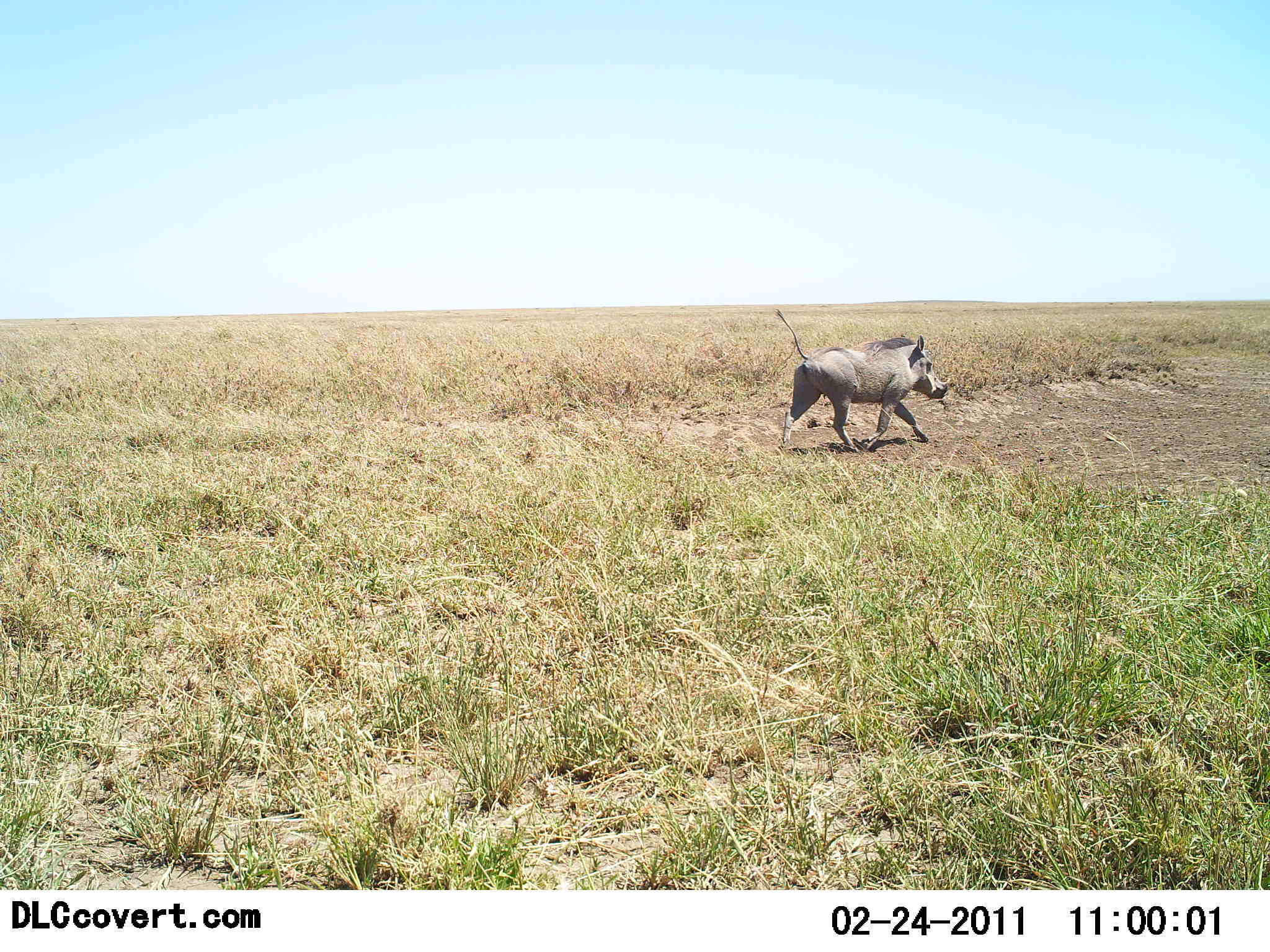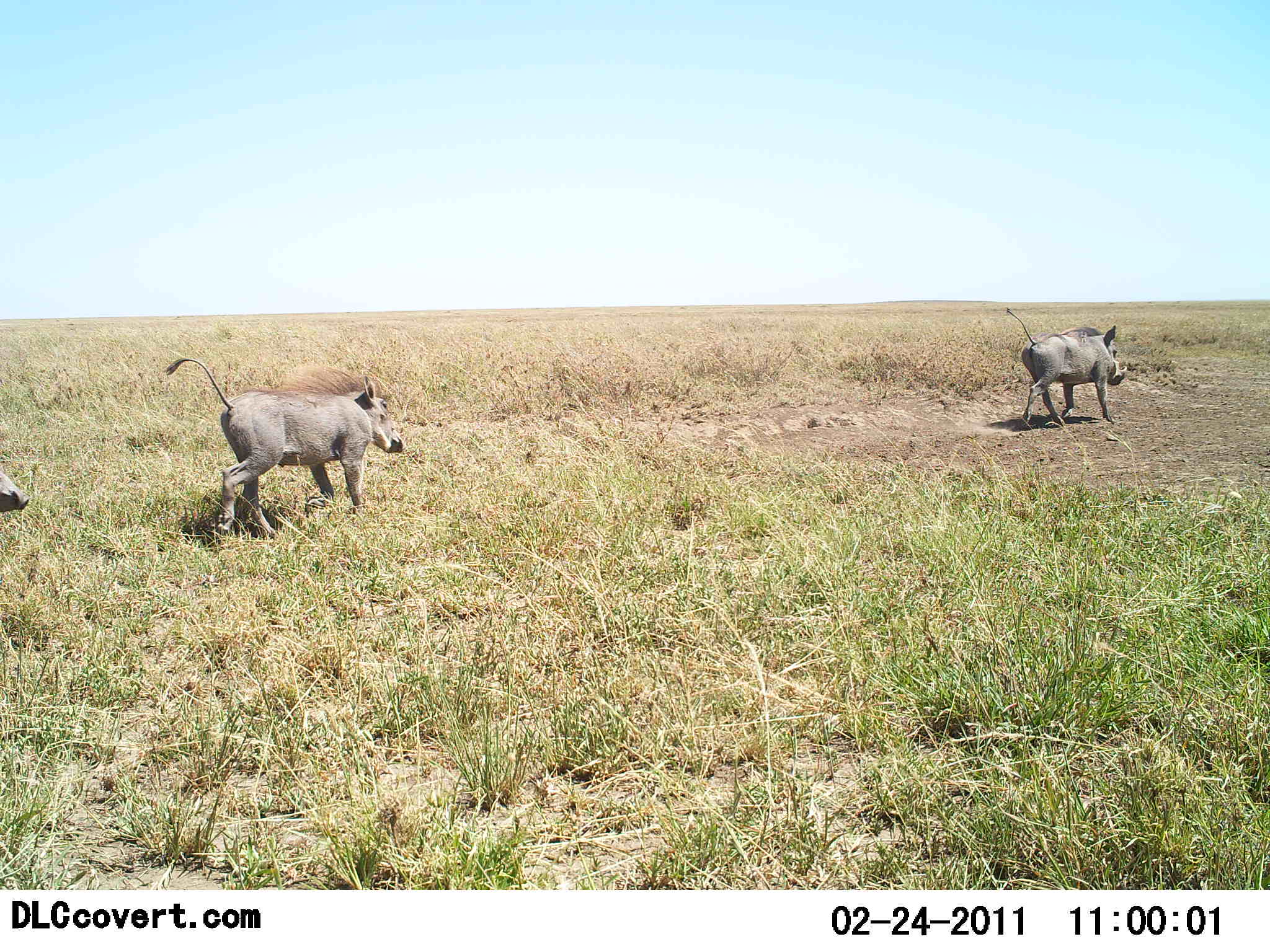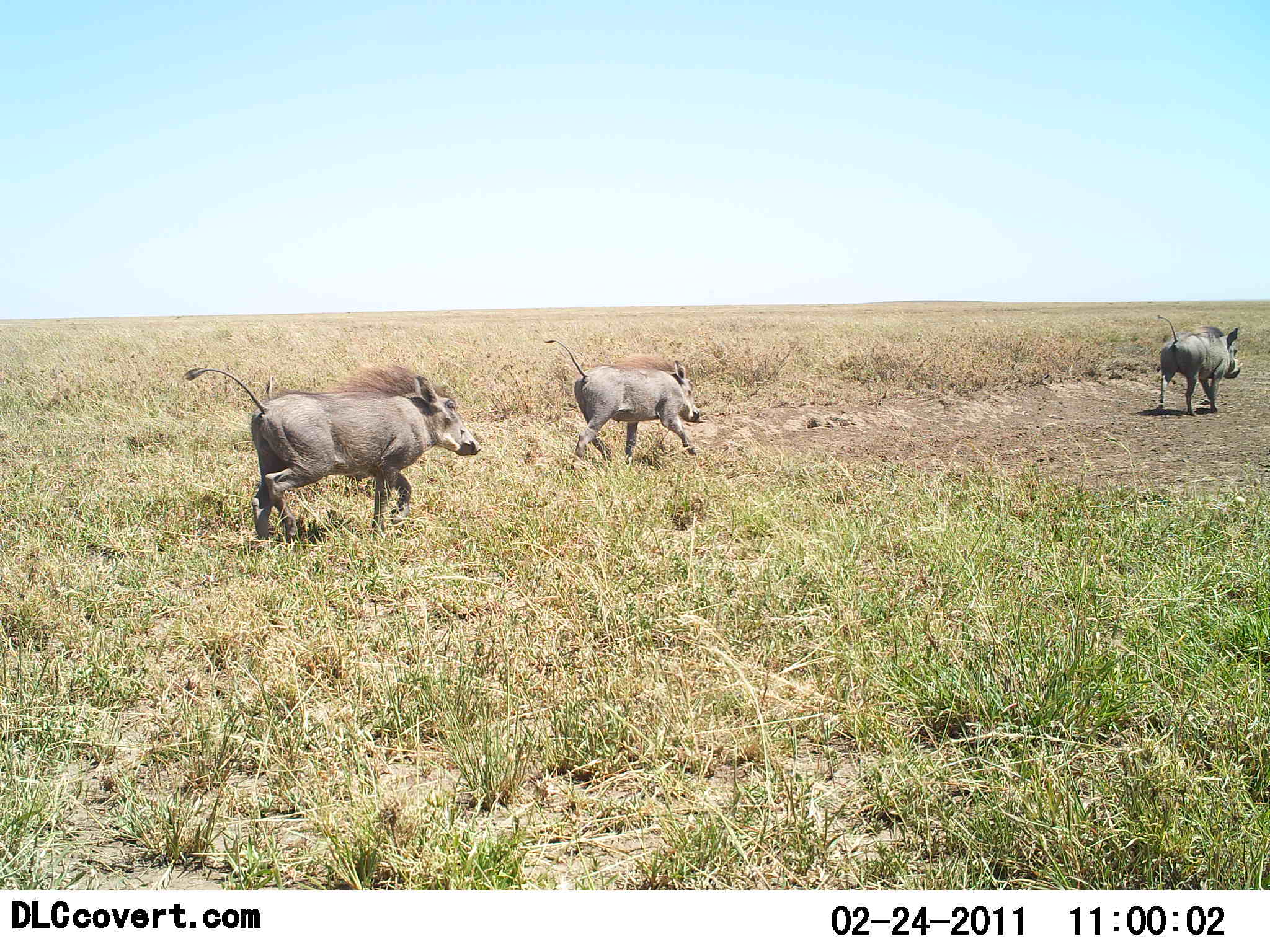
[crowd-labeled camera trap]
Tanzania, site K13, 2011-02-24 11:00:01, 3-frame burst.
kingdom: Animalia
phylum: Chordata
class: Mammalia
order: Artiodactyla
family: Suidae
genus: Phacochoerus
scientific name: Phacochoerus africanus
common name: warthog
Warthog (Phacochoerus africanus), count 3. Behavior (volunteer vote fractions): standing 0%, resting 0%, moving 100%, interacting 0%. Young present (vote fraction): 0%. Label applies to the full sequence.